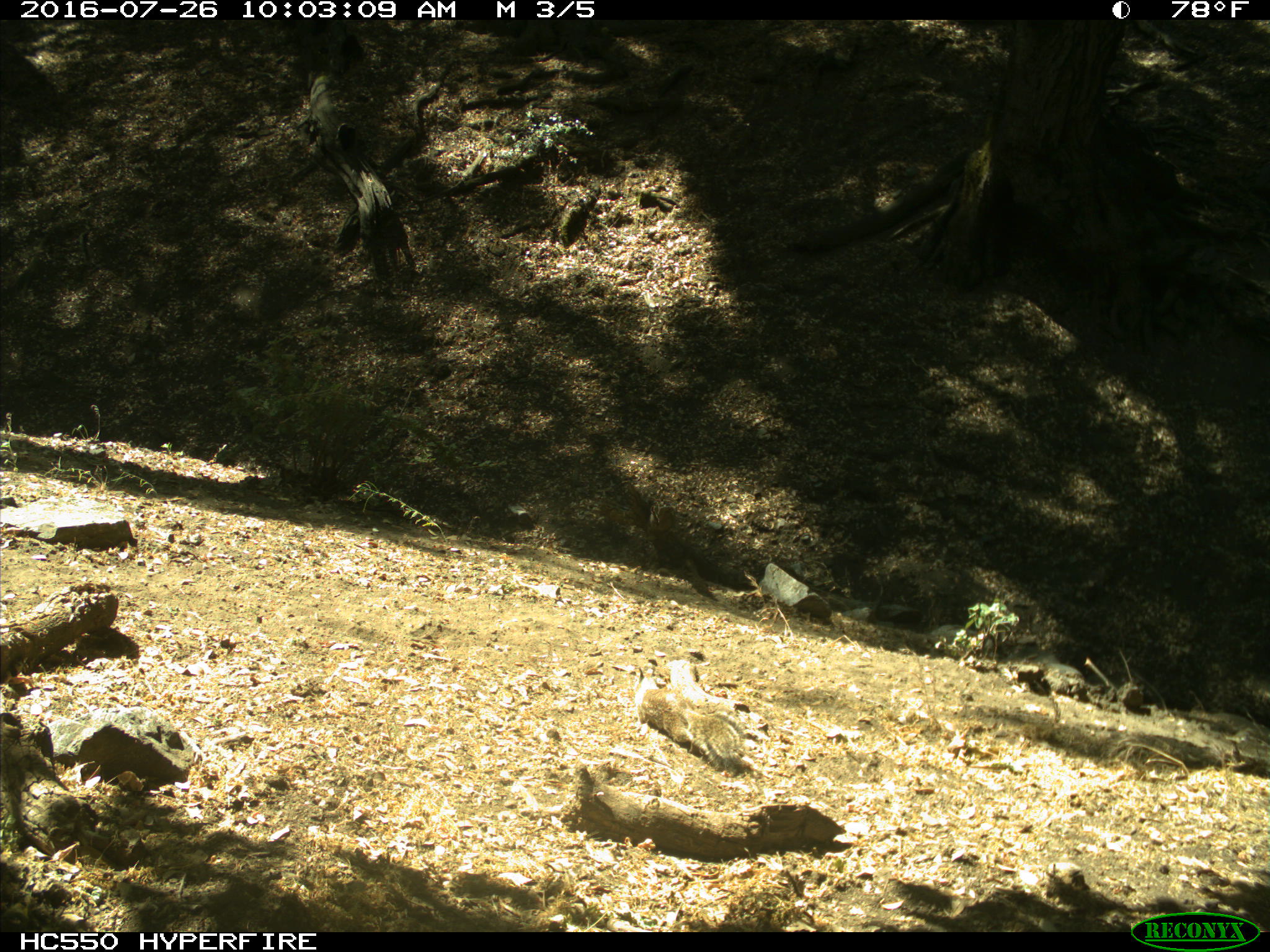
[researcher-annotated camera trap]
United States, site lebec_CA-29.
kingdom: Animalia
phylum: Chordata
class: Mammalia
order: Rodentia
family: Sciuridae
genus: Otospermophilus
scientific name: Otospermophilus beecheyi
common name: california ground squirrel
Otospermophilus beecheyi (california ground squirrel).